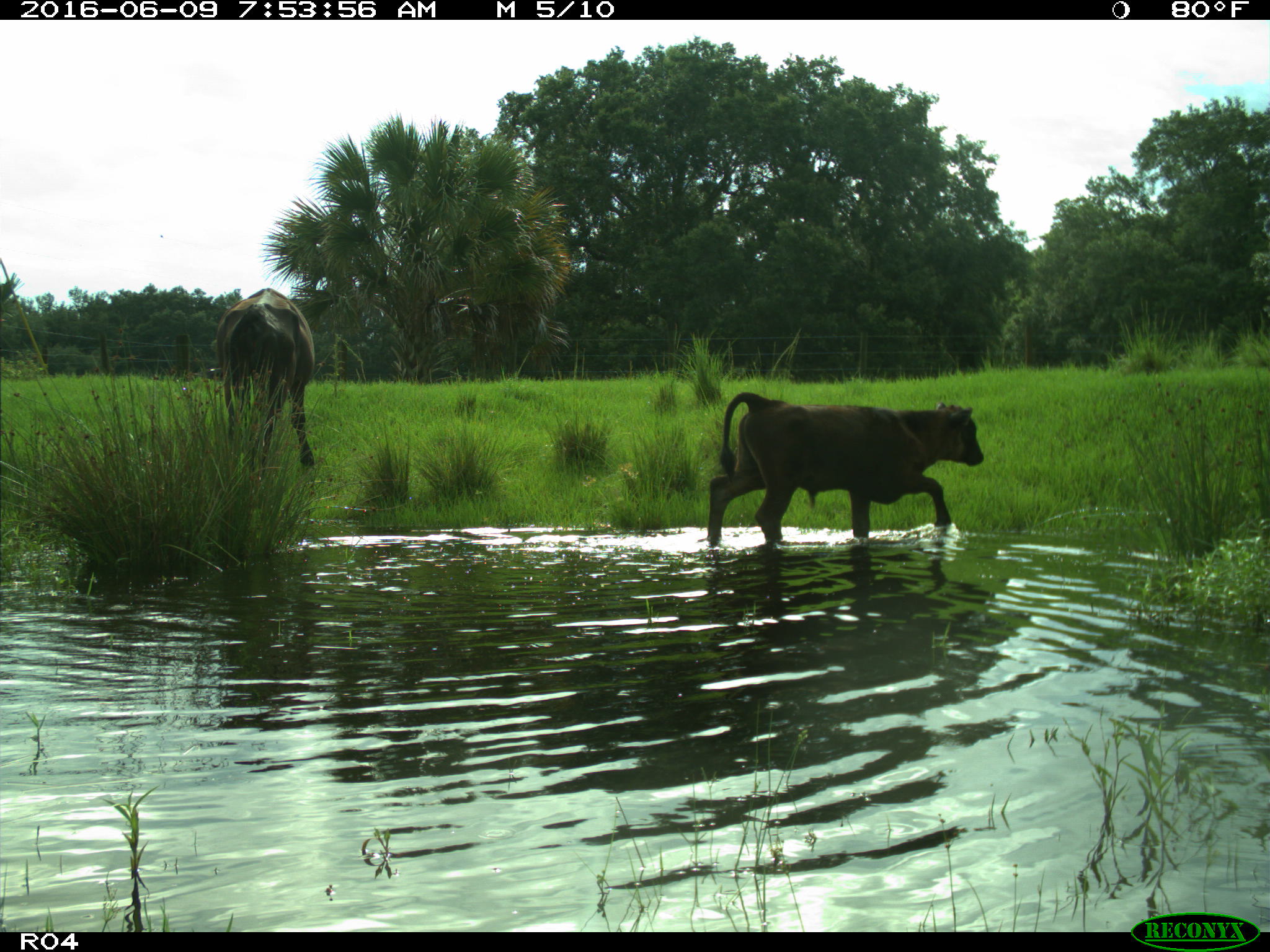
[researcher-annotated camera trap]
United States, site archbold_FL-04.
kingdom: Animalia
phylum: Chordata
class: Mammalia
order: Artiodactyla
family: Bovidae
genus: Bos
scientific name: Bos taurus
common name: domestic cow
Bos taurus (domestic cow).